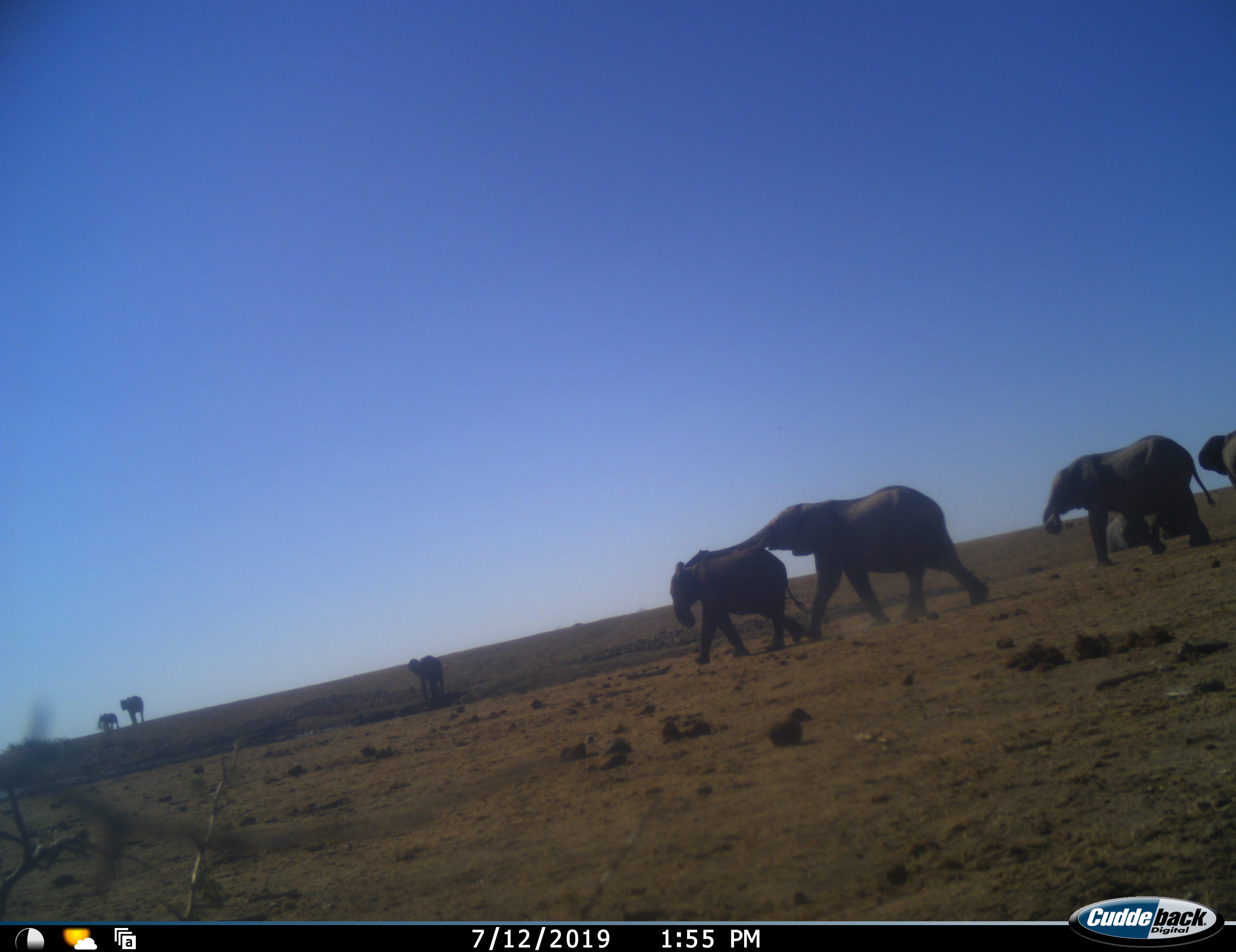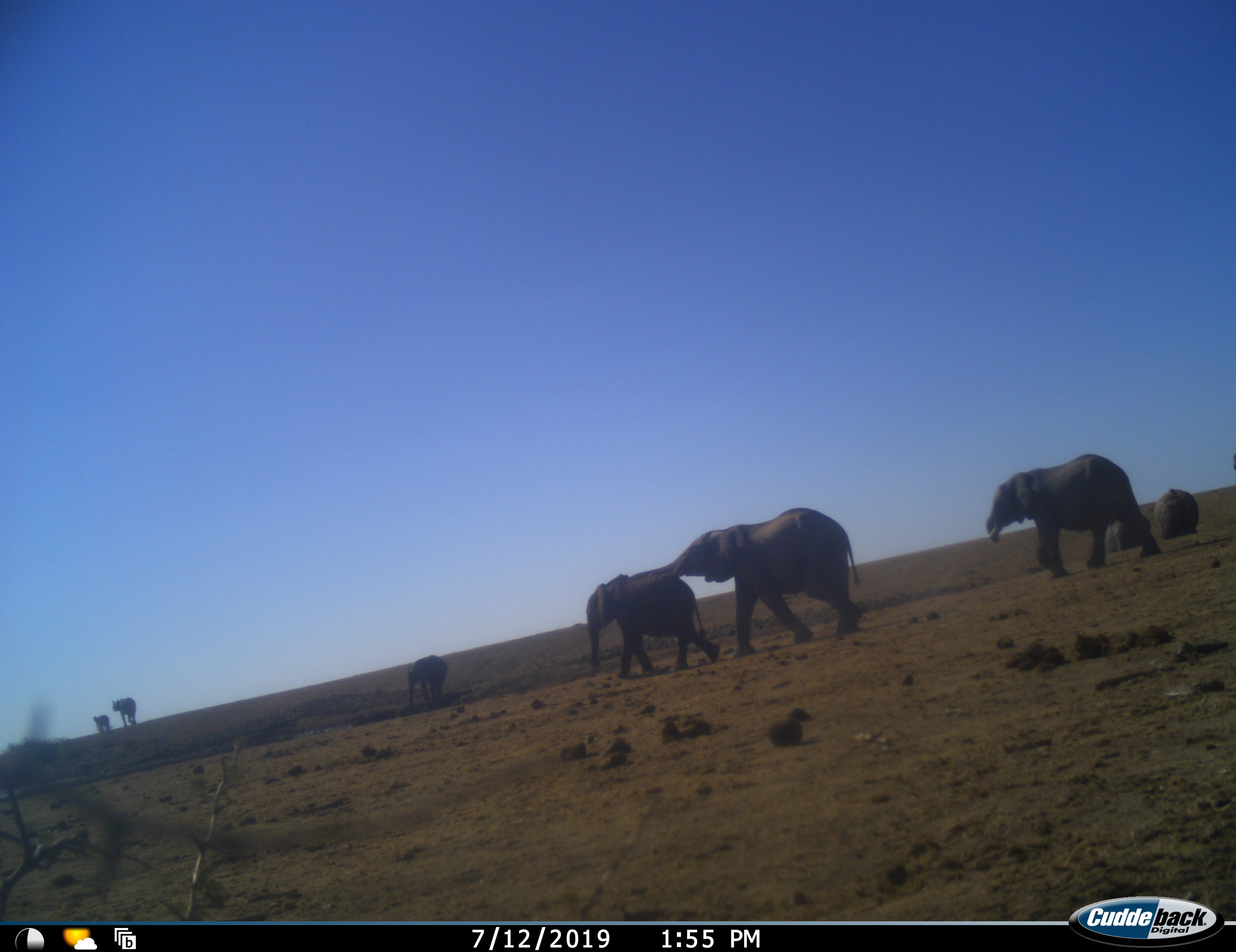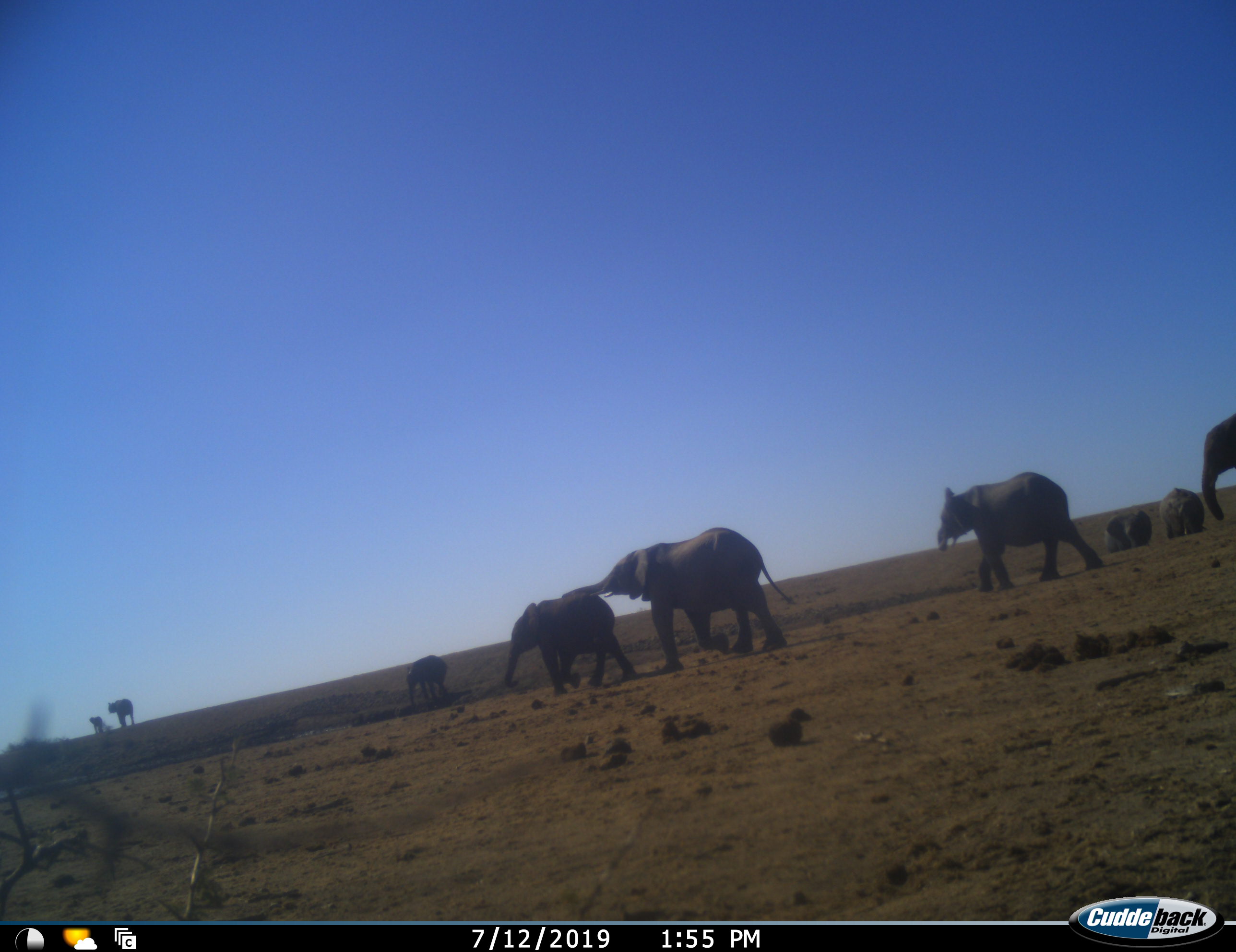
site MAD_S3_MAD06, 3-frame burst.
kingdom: Animalia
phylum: Chordata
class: Mammalia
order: Proboscidea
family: Elephantidae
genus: Loxodonta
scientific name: Loxodonta africana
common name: african bush elephant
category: elephant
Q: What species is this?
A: Elephant (african bush elephant) (Loxodonta africana).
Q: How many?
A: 9.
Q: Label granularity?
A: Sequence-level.